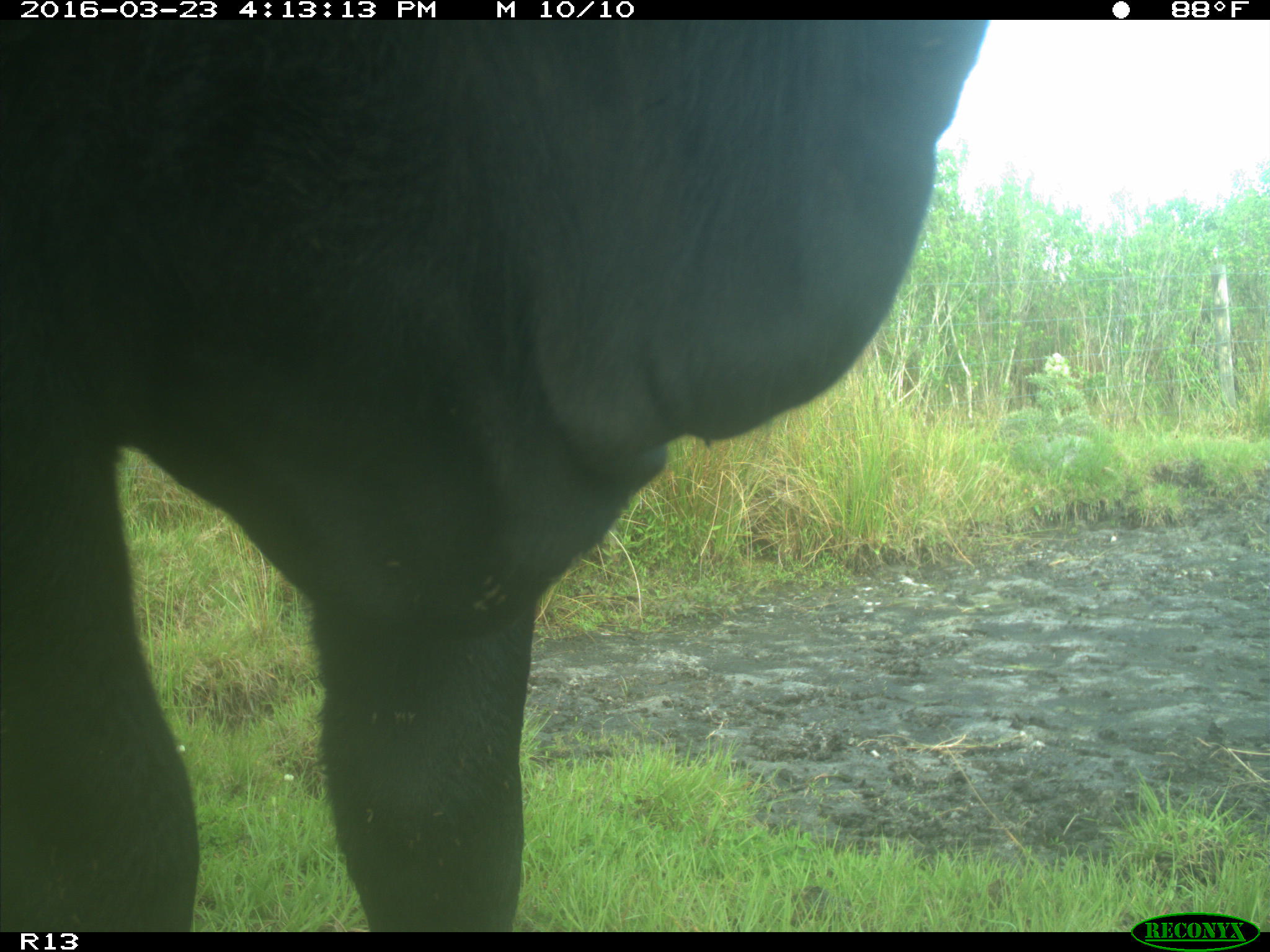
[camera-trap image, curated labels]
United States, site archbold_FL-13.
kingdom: Animalia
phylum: Chordata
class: Mammalia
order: Artiodactyla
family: Bovidae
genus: Bos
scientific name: Bos taurus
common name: domestic cow